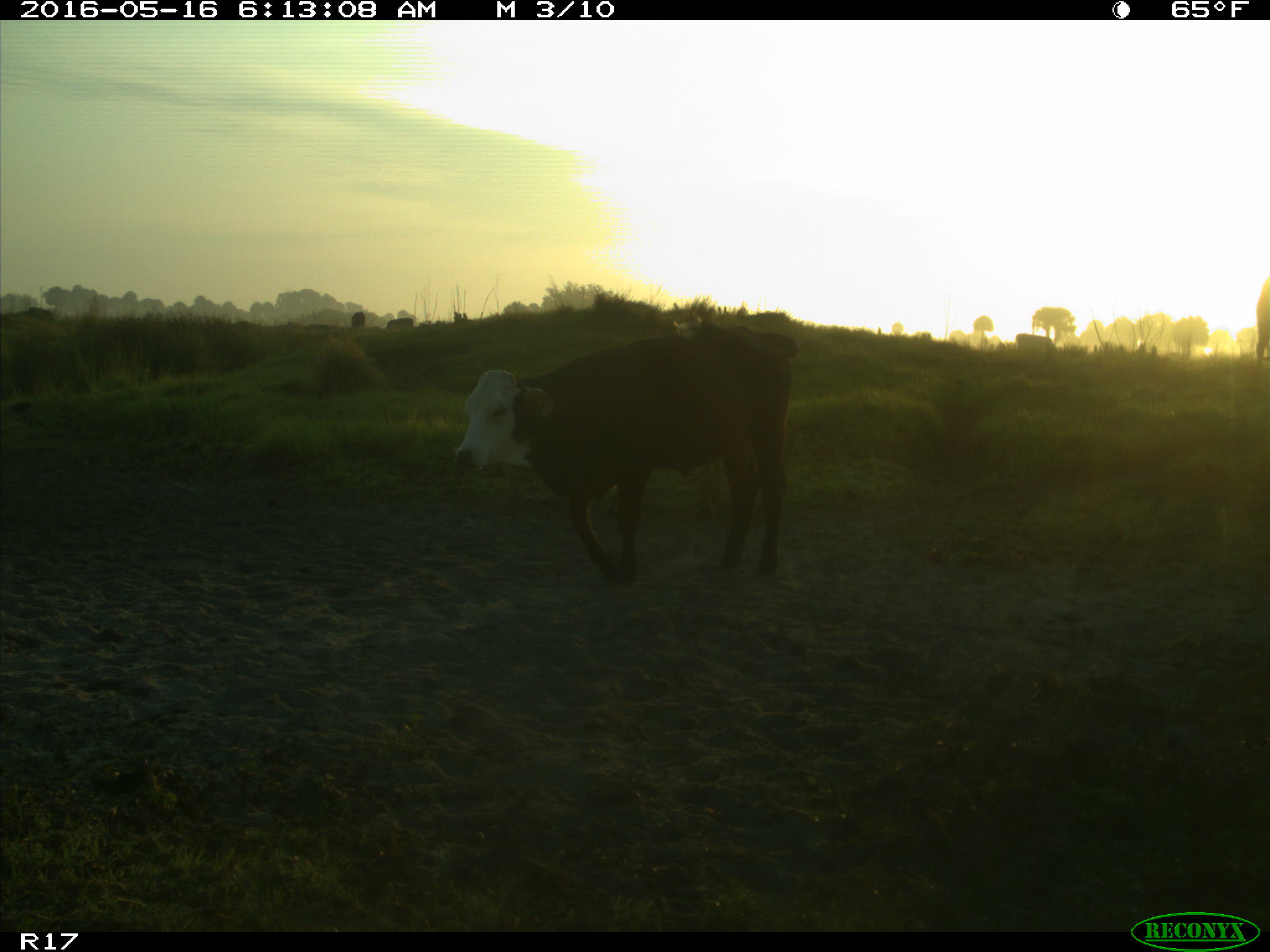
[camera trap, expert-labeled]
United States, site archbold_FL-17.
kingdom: Animalia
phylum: Chordata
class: Mammalia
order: Artiodactyla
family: Bovidae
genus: Bos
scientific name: Bos taurus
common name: domestic cow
Bos taurus (domestic cow).